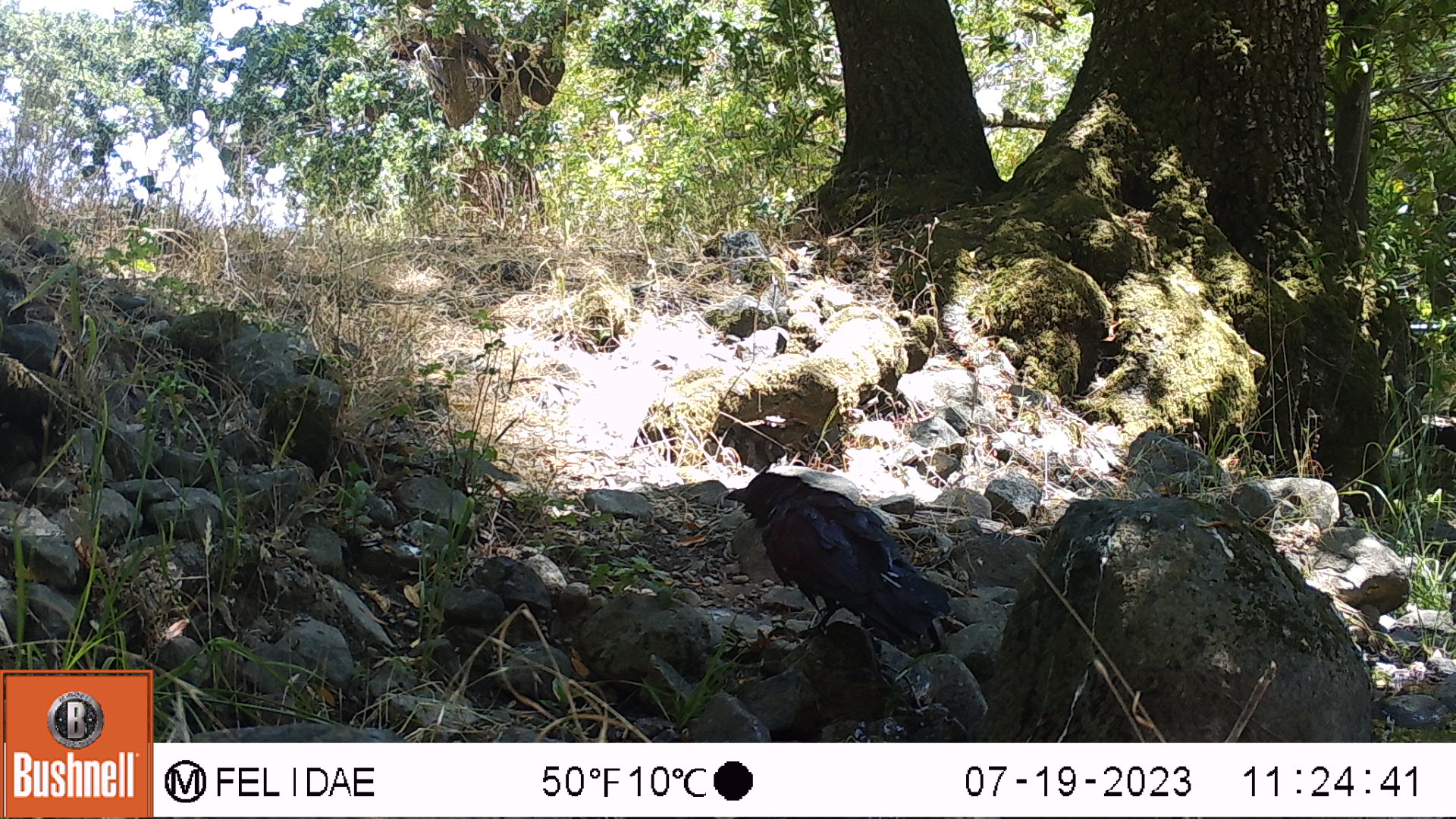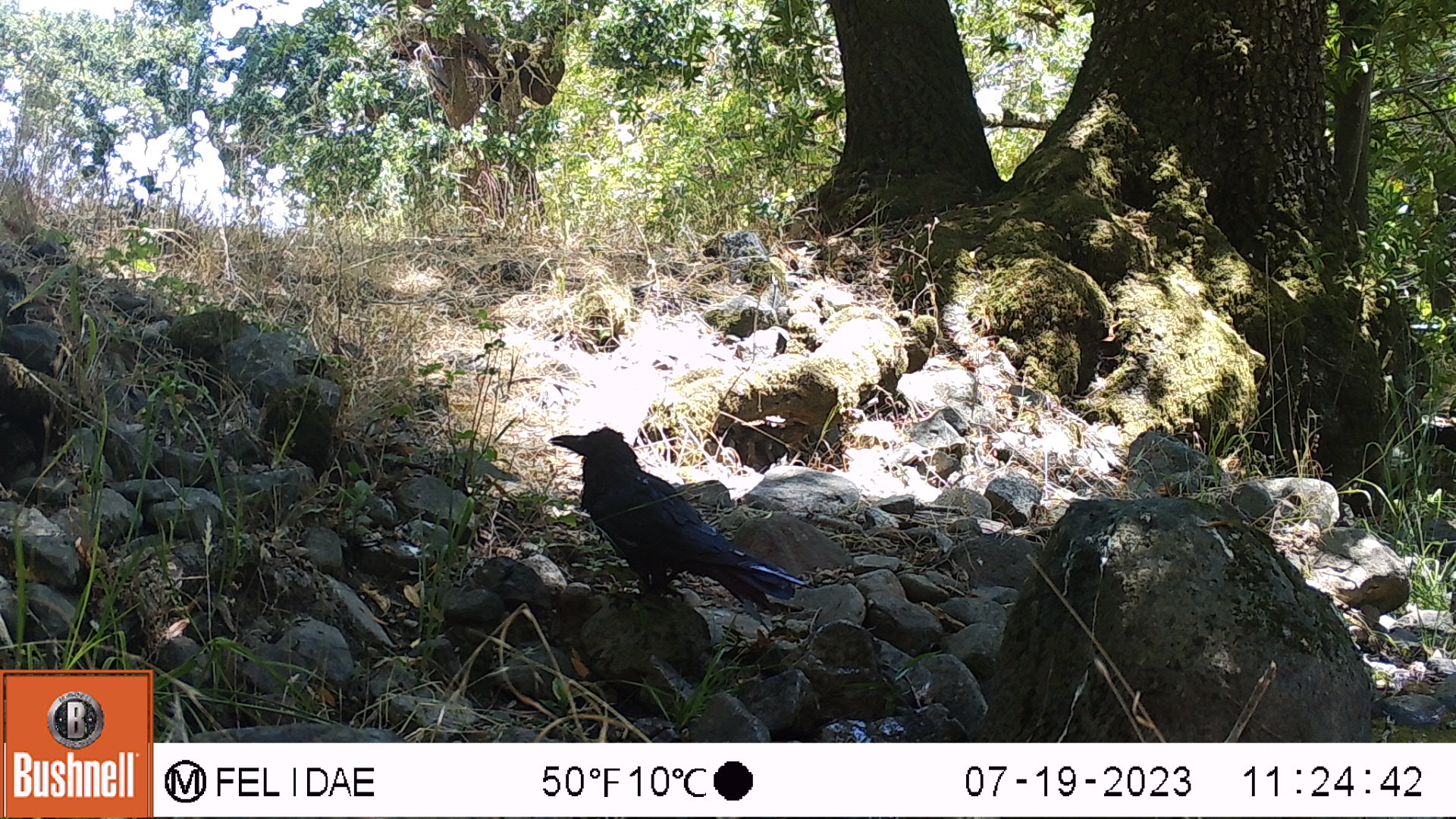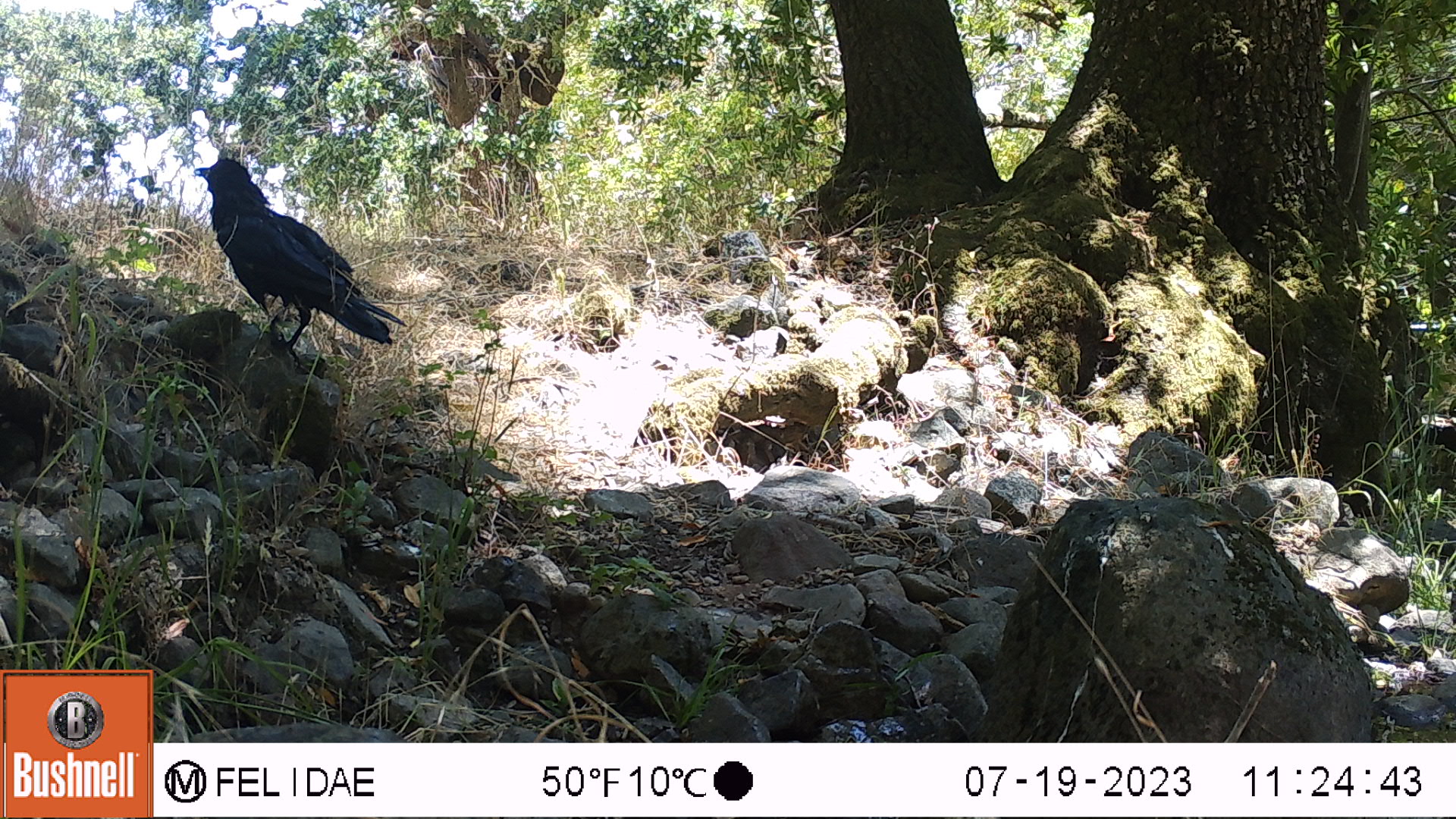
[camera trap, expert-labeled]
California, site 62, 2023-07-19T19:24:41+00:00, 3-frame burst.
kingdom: Animalia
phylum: Chordata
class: Aves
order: Passeriformes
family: Corvidae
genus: Corvus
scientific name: Corvus brachyrhynchos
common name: american crow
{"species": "american crow (Corvus brachyrhynchos)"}